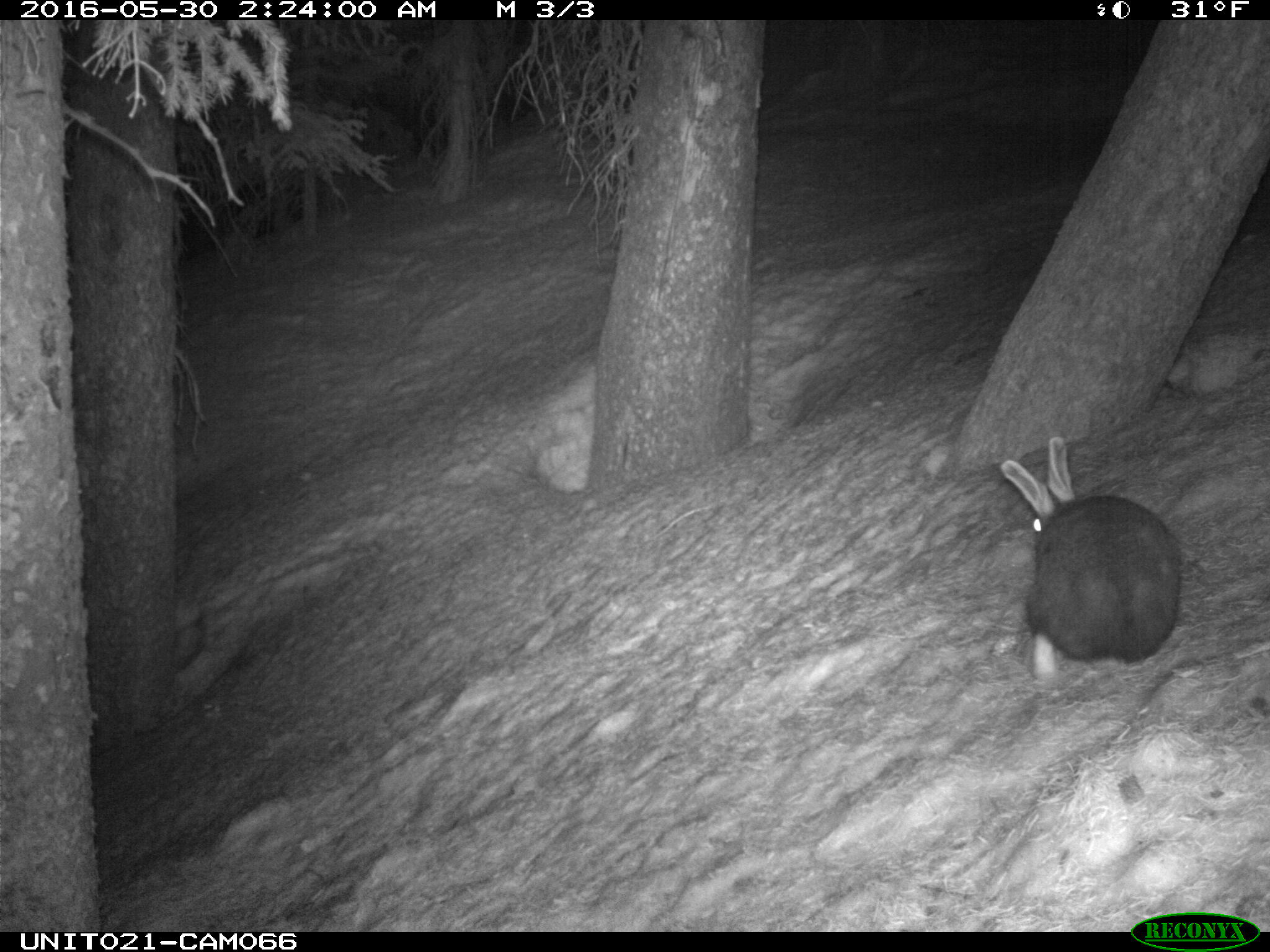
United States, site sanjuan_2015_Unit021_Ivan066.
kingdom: Animalia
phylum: Chordata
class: Mammalia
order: Lagomorpha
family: Leporidae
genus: Lepus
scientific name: Lepus americanus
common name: snowshoe hare